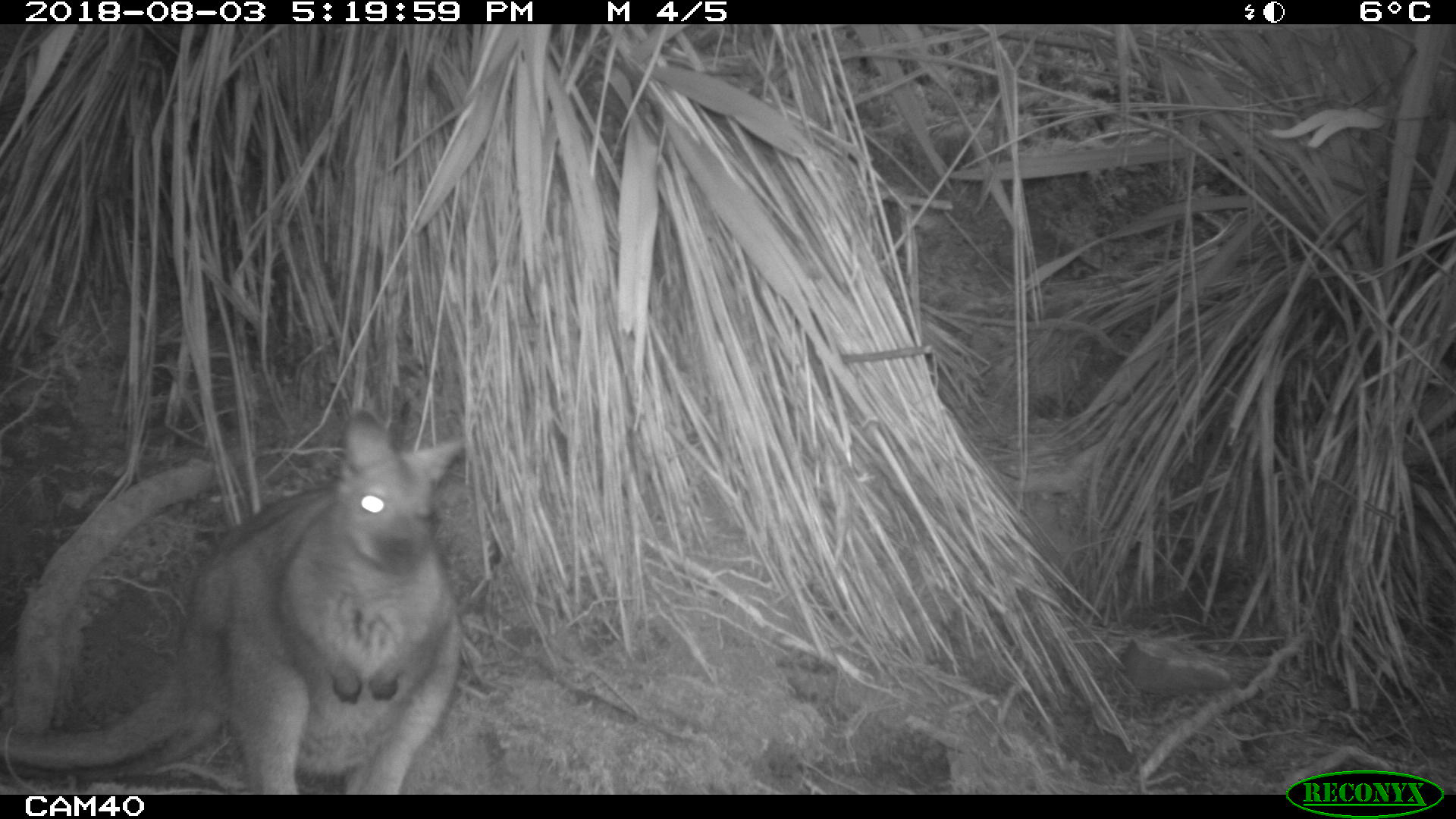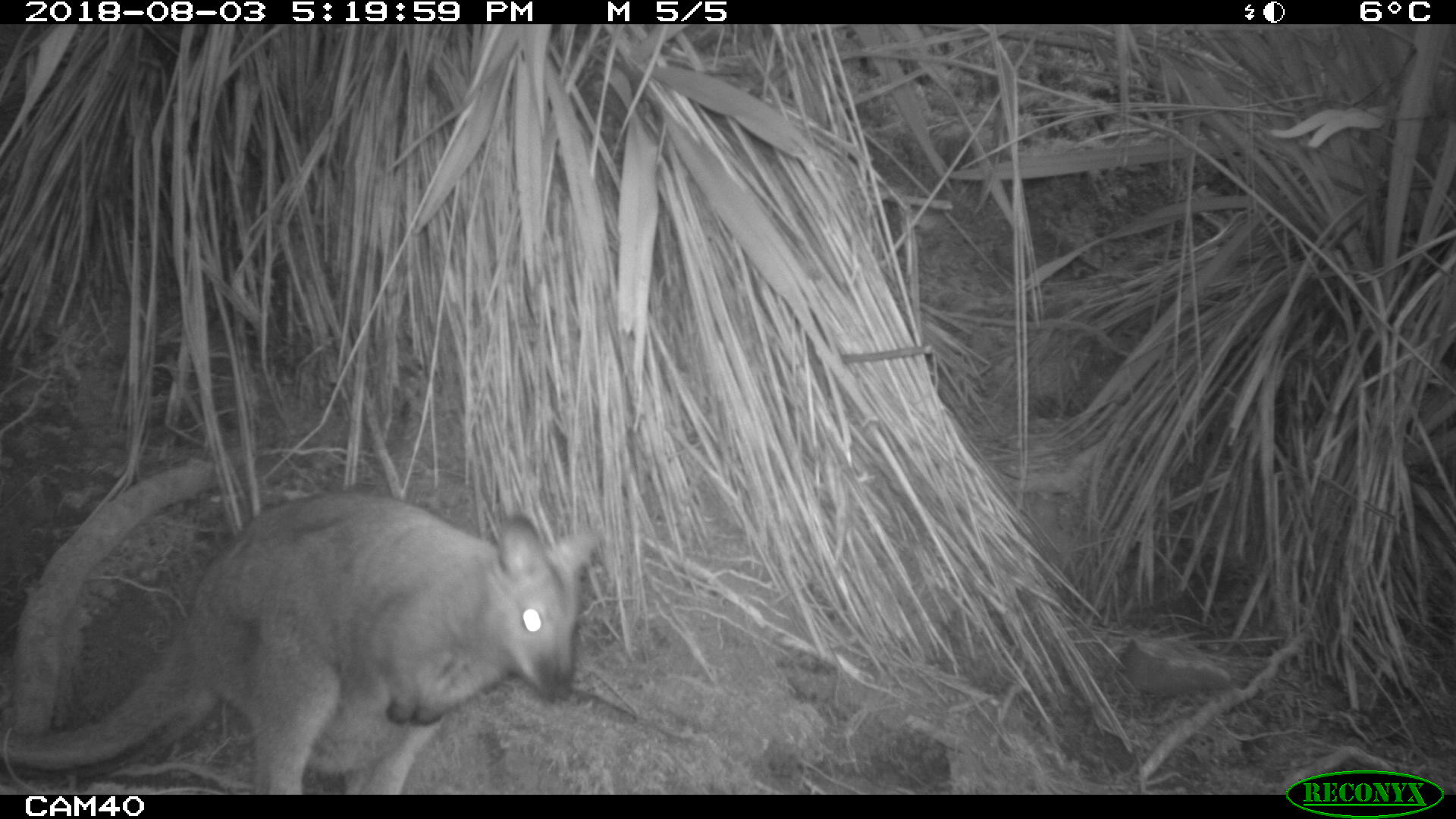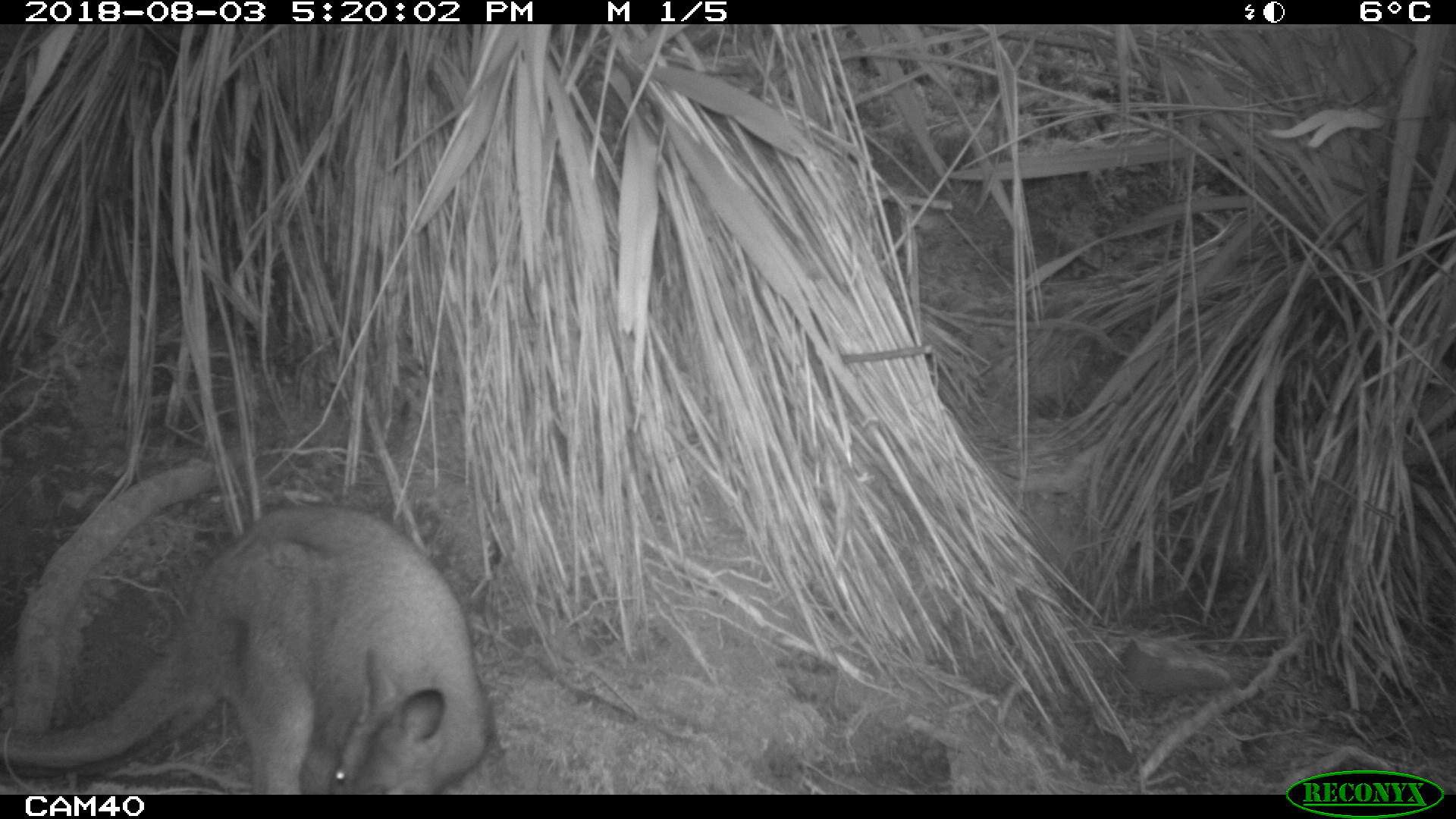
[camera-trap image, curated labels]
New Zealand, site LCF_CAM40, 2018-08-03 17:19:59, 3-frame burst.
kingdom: Animalia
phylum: Chordata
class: Mammalia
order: Diprotodontia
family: Macropodidae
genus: Notamacropus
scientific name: Notamacropus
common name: wallaby